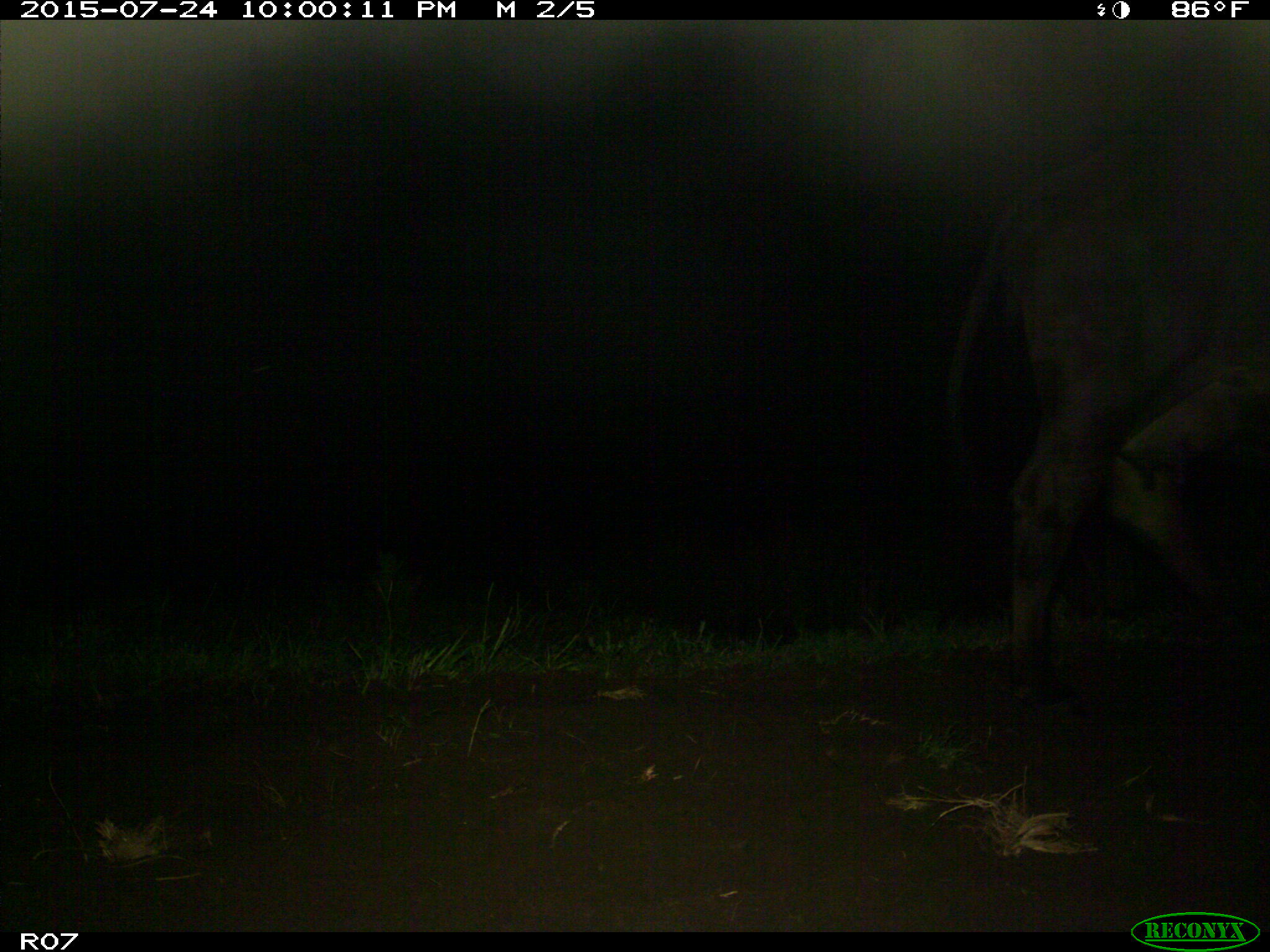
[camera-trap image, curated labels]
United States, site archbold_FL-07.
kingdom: Animalia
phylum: Chordata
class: Mammalia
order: Artiodactyla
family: Bovidae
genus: Bos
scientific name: Bos taurus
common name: domestic cow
Bos taurus (domestic cow).